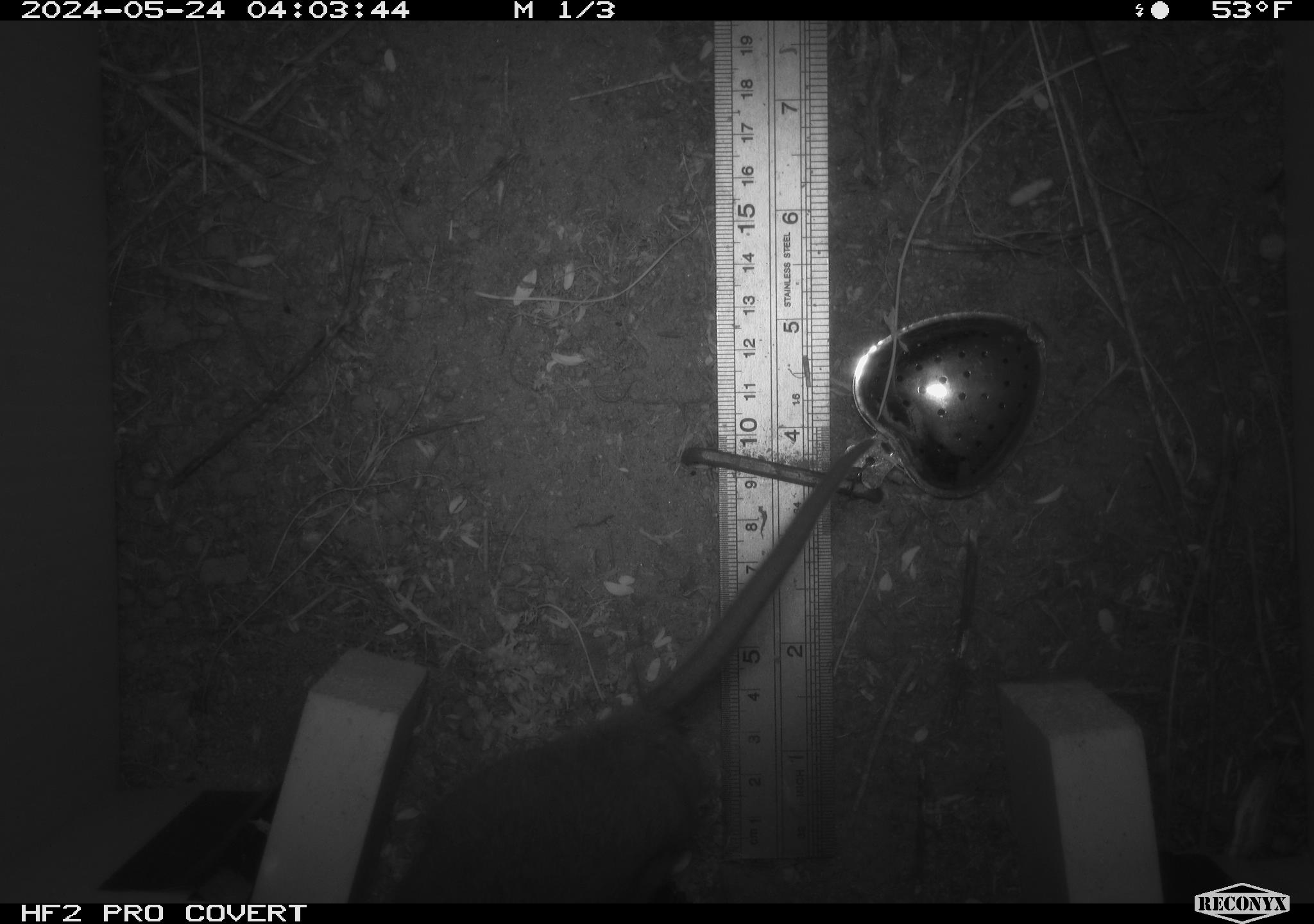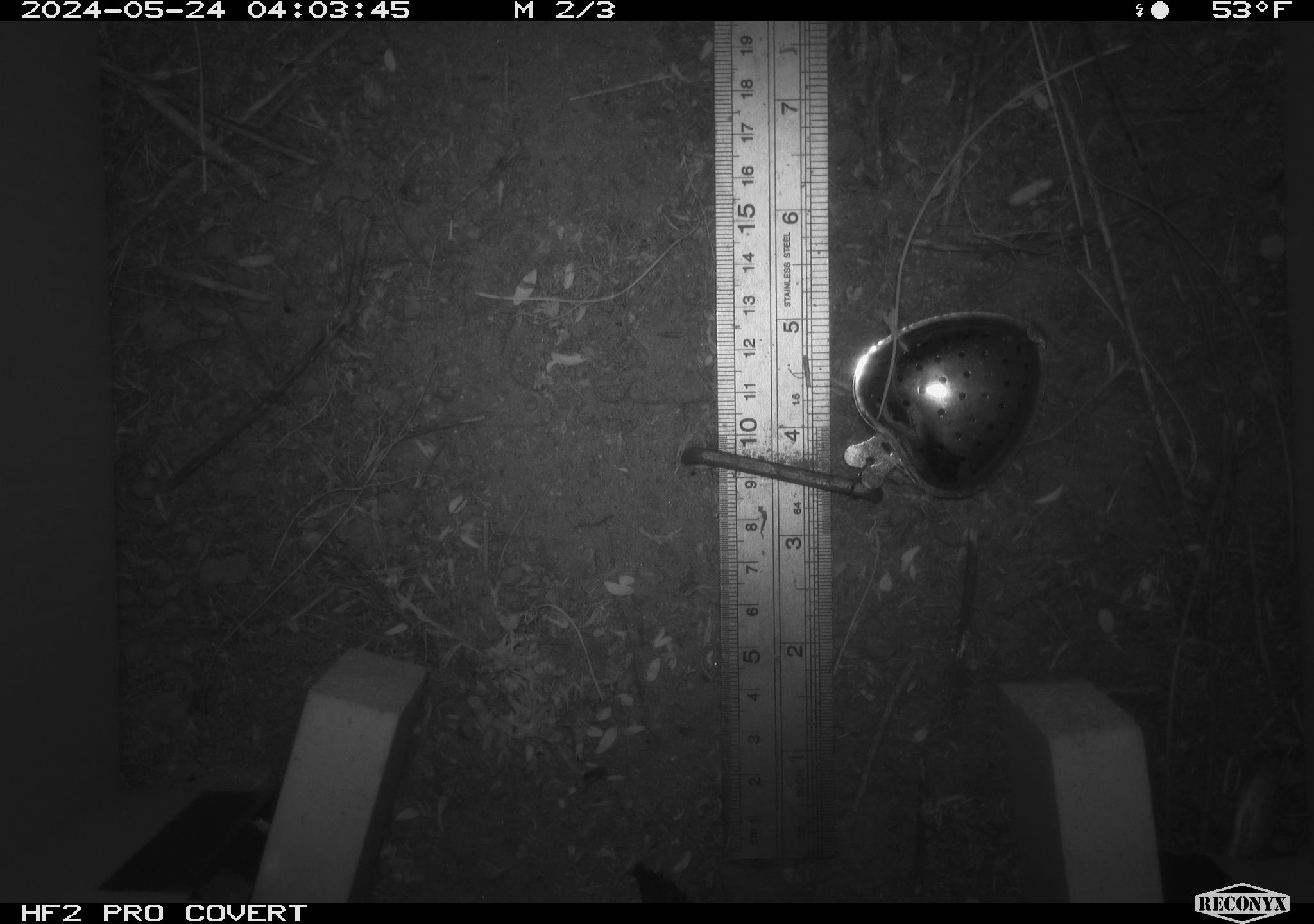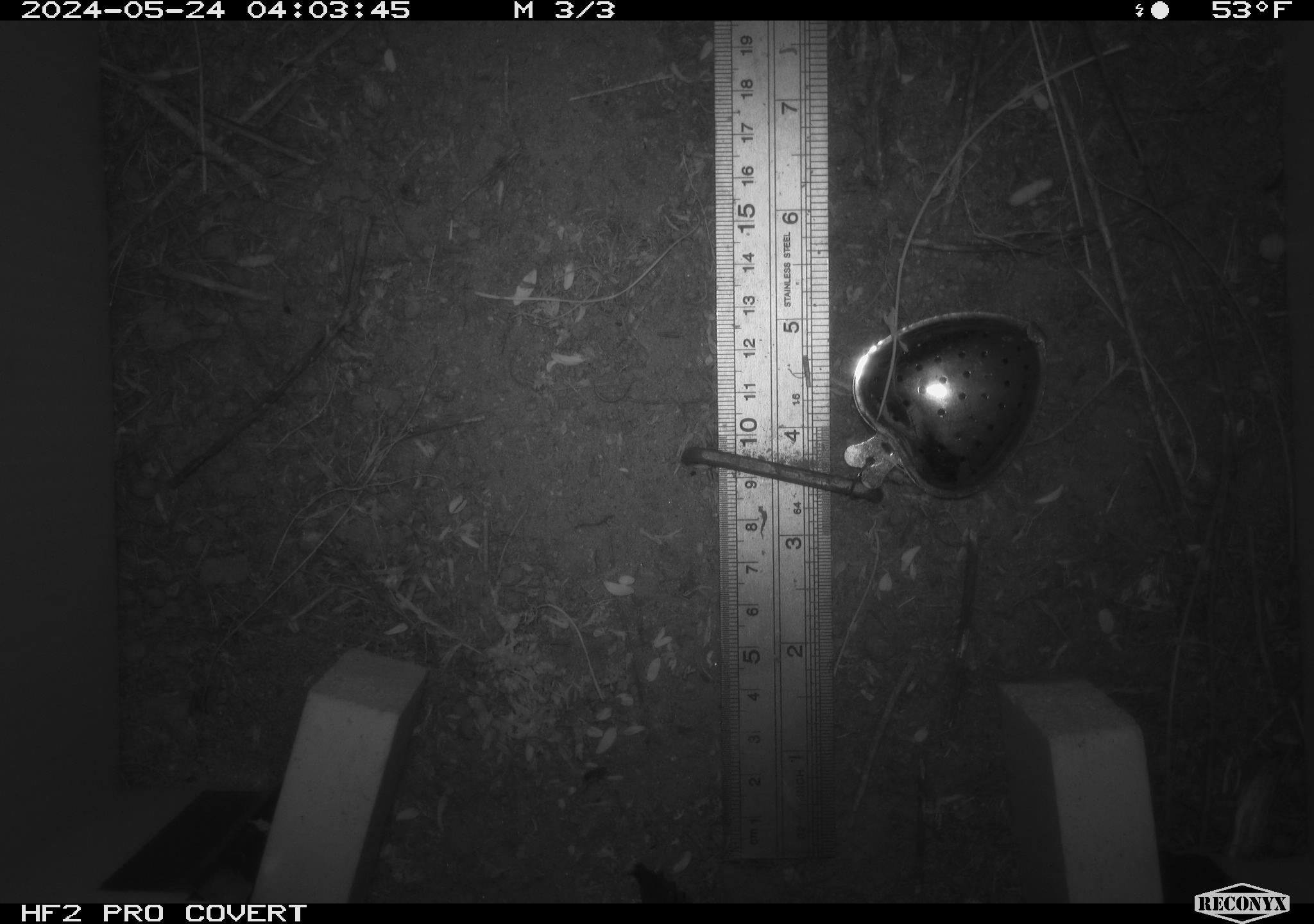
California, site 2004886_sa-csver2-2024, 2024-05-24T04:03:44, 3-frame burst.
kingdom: Animalia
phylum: Chordata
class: Mammalia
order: Rodentia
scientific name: Rodentia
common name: rodent